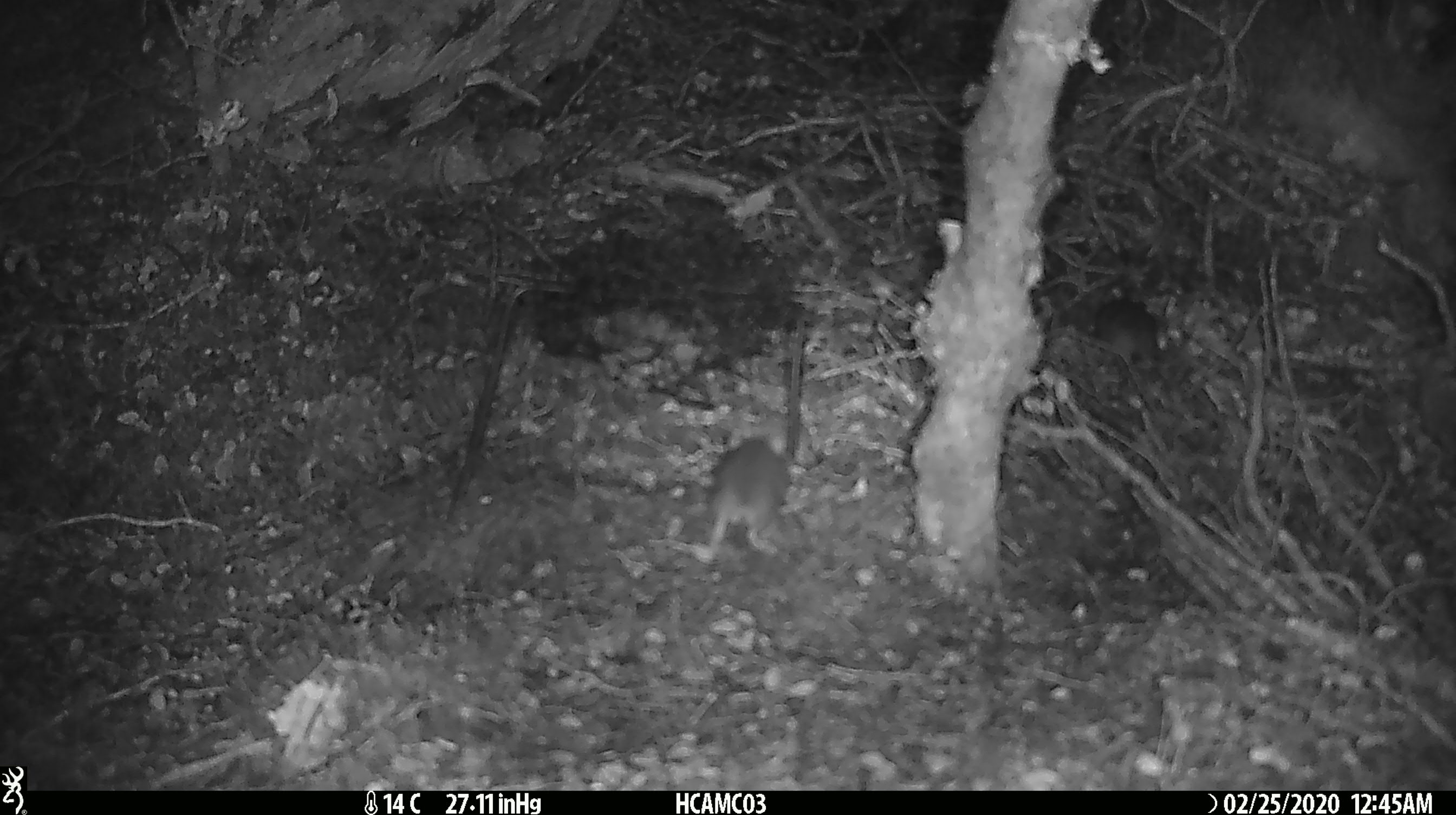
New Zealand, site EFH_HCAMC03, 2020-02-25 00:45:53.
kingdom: Animalia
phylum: Chordata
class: Mammalia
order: Rodentia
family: Muridae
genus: Mus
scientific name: Mus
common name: mouse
Mouse (Mus).